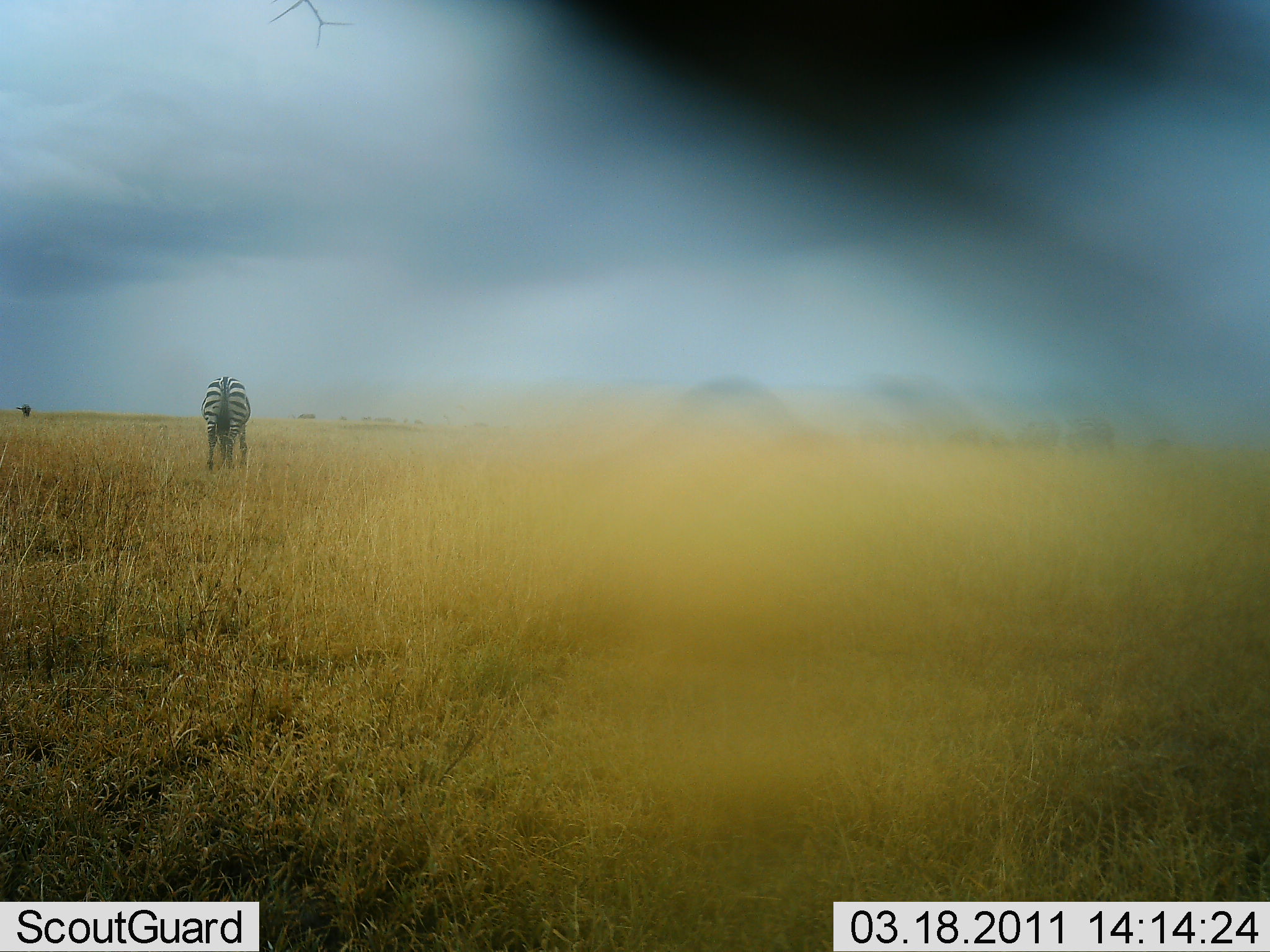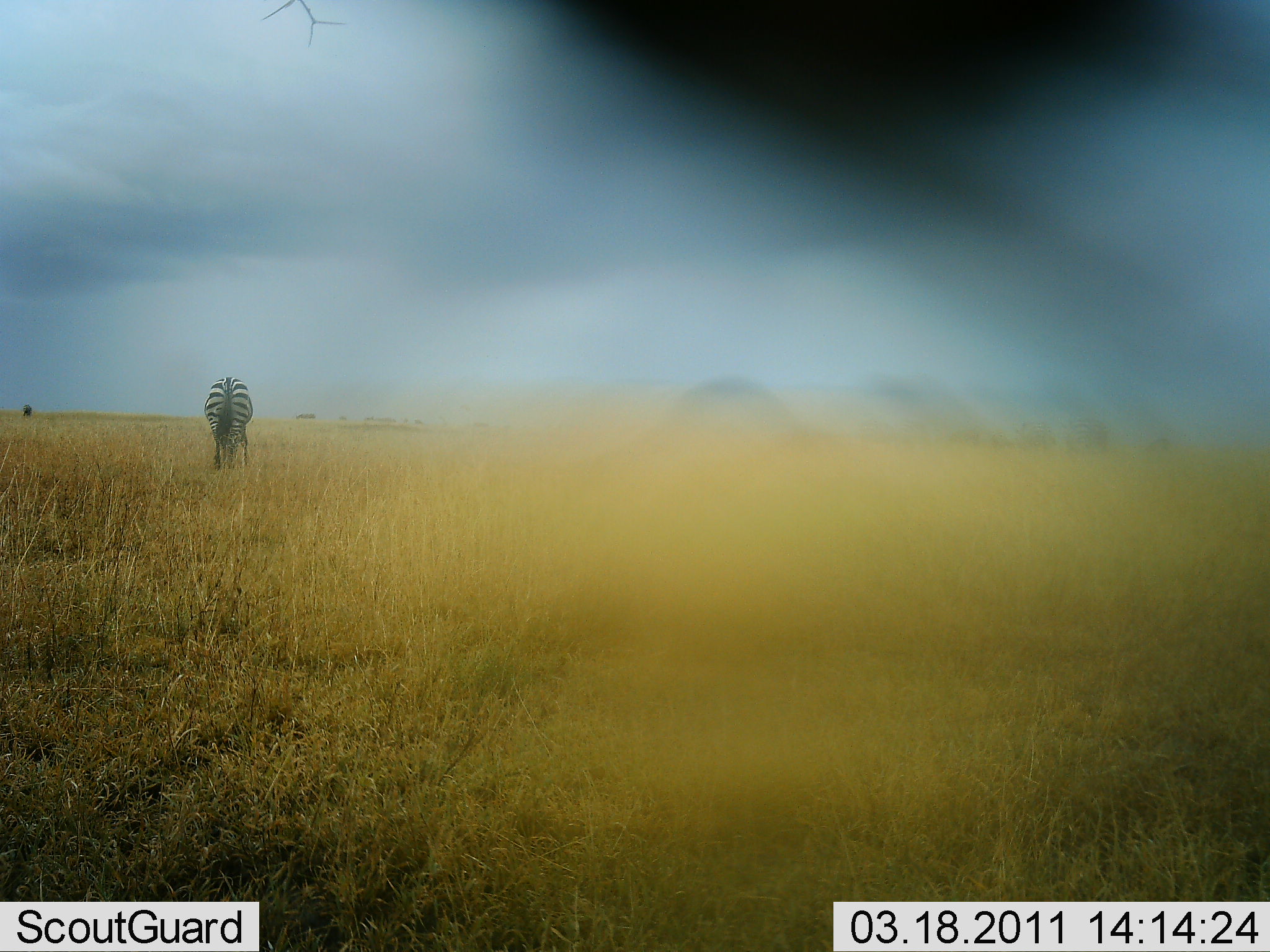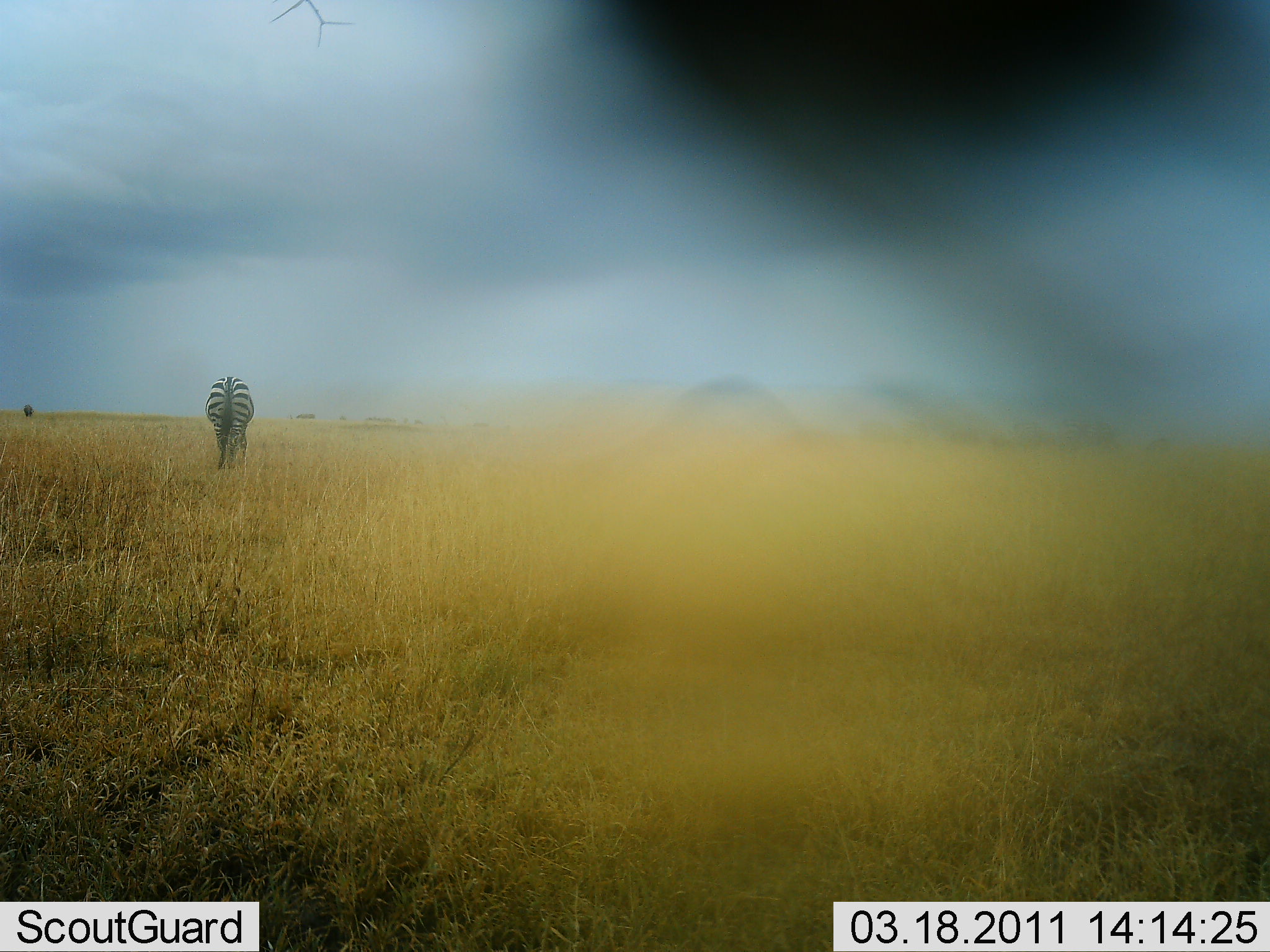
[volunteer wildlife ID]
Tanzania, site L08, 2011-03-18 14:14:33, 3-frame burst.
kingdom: Animalia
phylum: Chordata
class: Mammalia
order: Perissodactyla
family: Equidae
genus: Equus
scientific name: Equus quagga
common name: plains zebra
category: zebra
Zebra (plains zebra) (Equus quagga), count 1. Behavior (volunteer vote fractions): standing 40%, resting 0%, moving 0%, interacting 0%. Young present (vote fraction): 0%. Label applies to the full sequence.